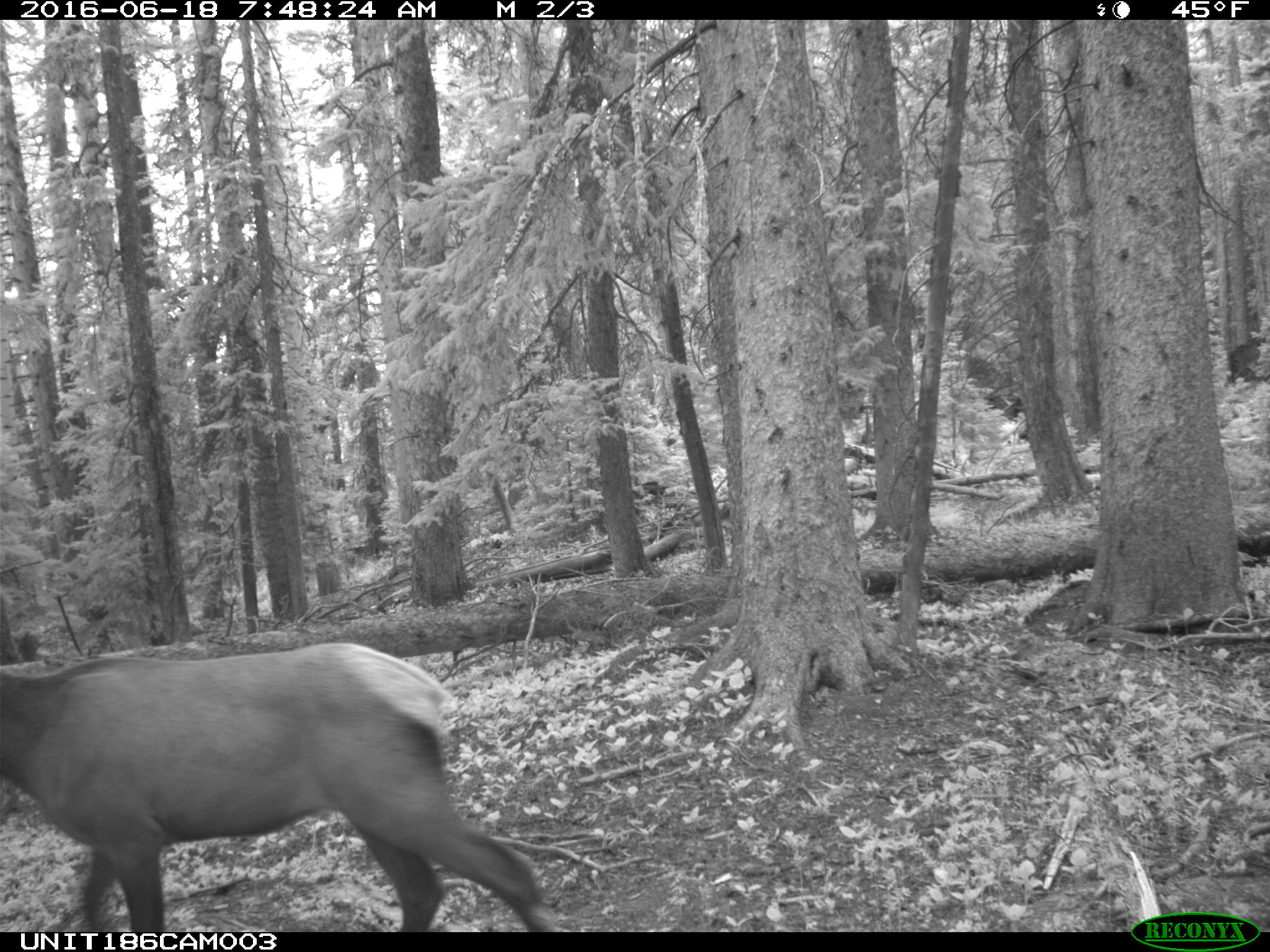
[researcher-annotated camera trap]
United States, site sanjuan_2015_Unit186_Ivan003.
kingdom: Animalia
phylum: Chordata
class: Mammalia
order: Artiodactyla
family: Cervidae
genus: Cervus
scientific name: Cervus elaphus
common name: red deer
Cervus elaphus (red deer).